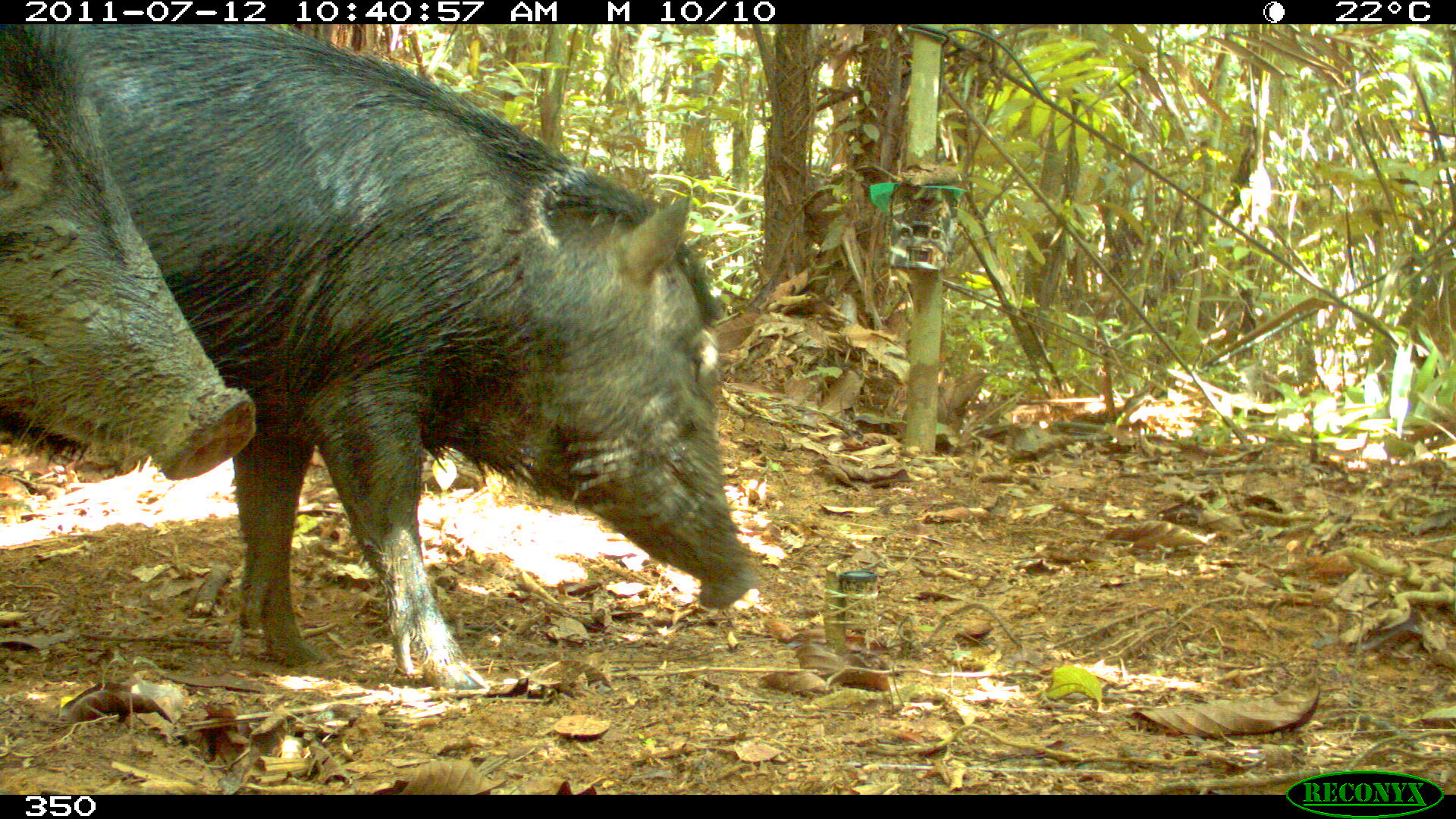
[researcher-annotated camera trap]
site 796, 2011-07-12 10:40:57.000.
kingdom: Animalia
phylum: Chordata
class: Mammalia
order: Artiodactyla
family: Tayassuidae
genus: Tayassu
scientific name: Tayassu pecari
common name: white-lipped peccary